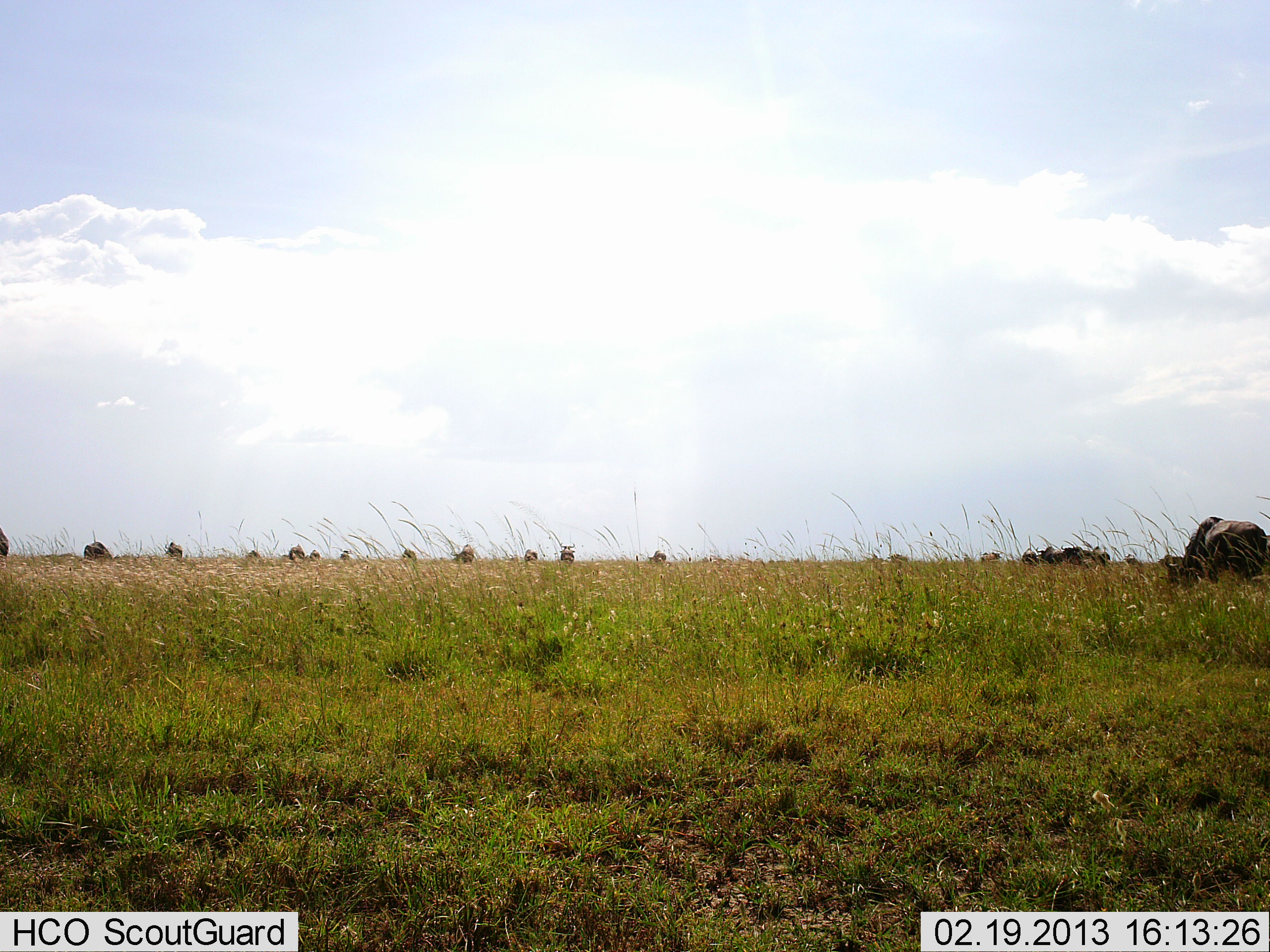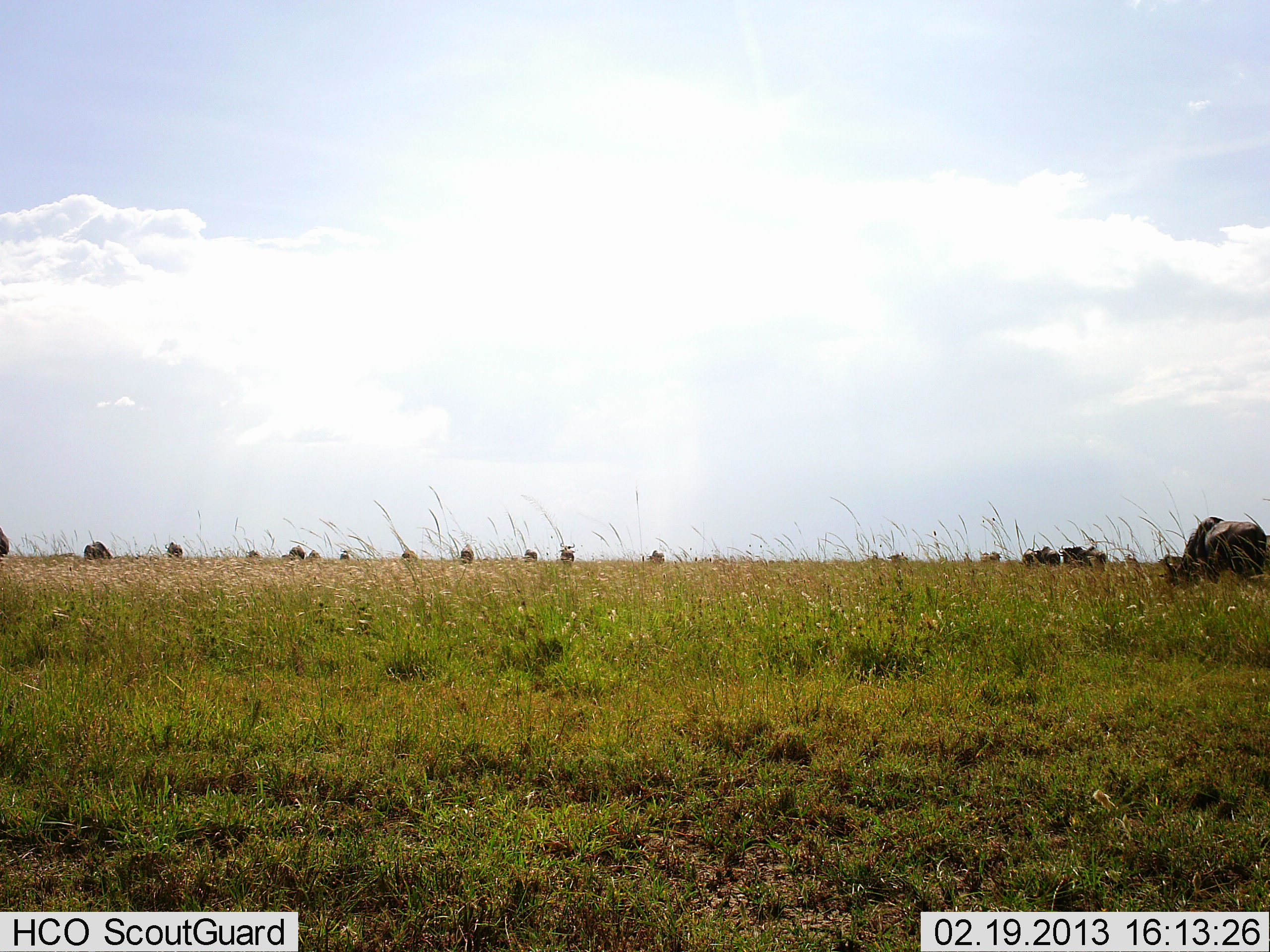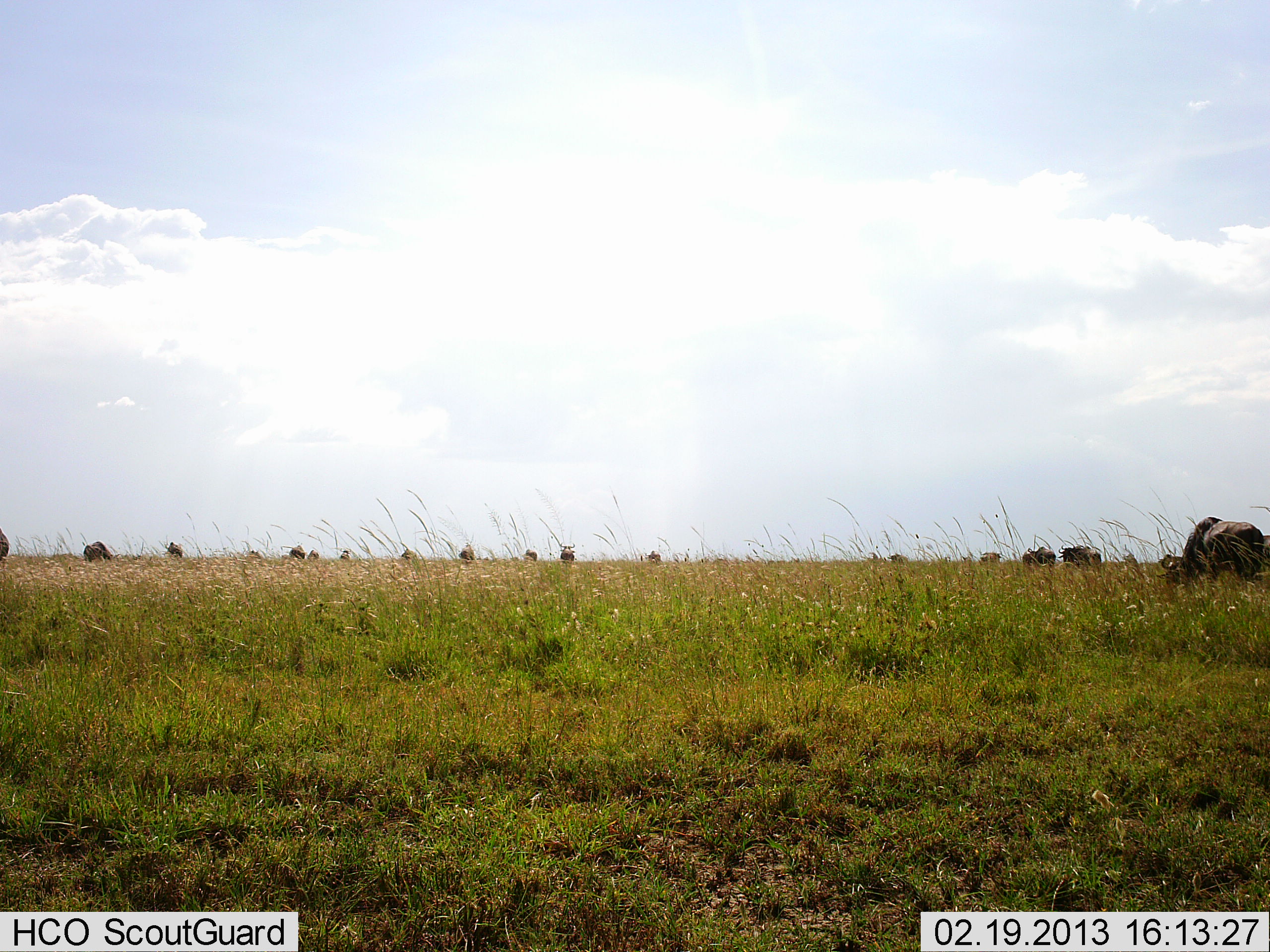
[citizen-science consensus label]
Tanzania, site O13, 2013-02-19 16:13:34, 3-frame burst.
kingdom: Animalia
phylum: Chordata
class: Mammalia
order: Artiodactyla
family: Bovidae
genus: Connochaetes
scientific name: Connochaetes taurinus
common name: blue wildebeest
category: wildebeest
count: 11-50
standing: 35%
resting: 0%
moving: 24%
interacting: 0%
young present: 0%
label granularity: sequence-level